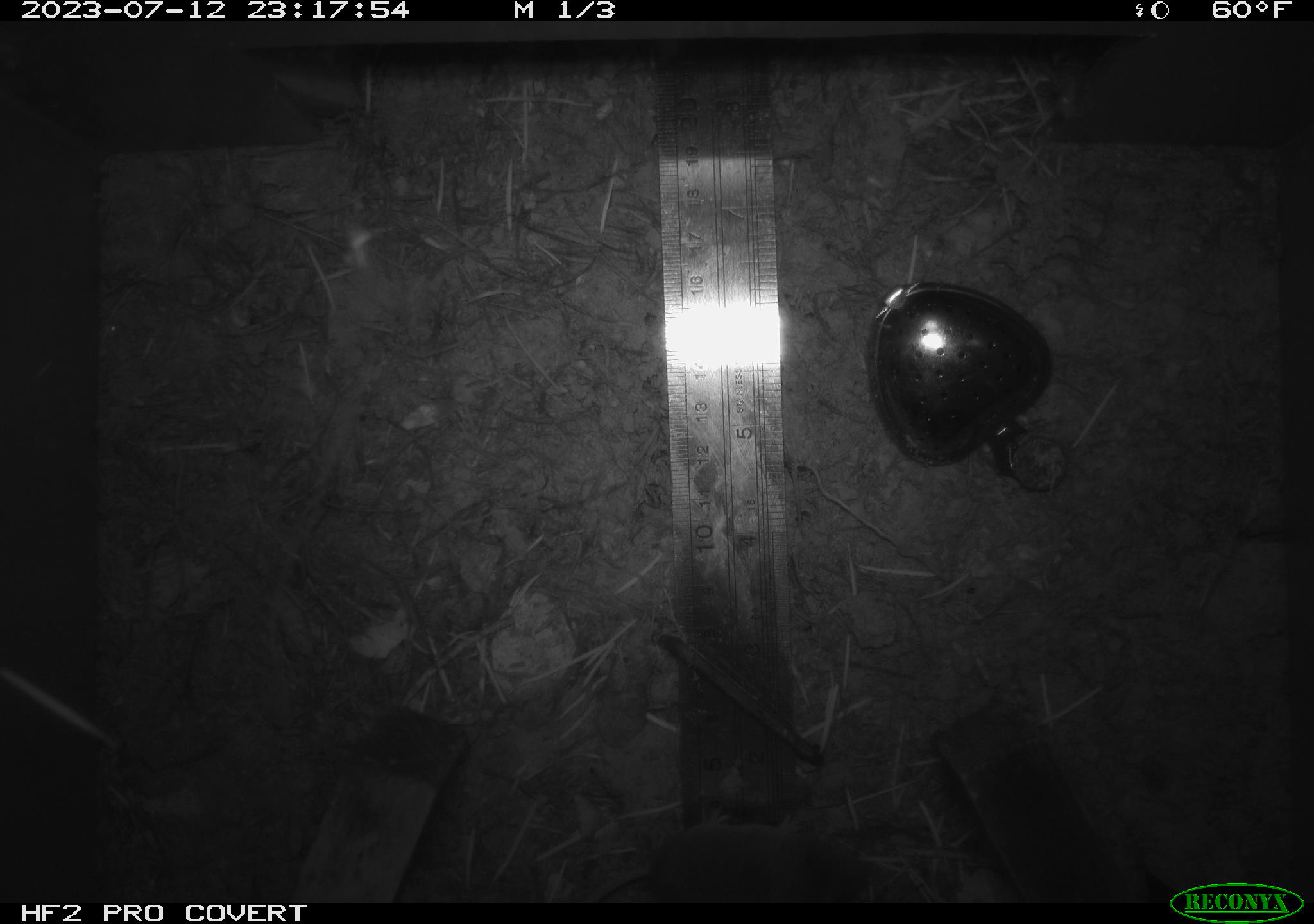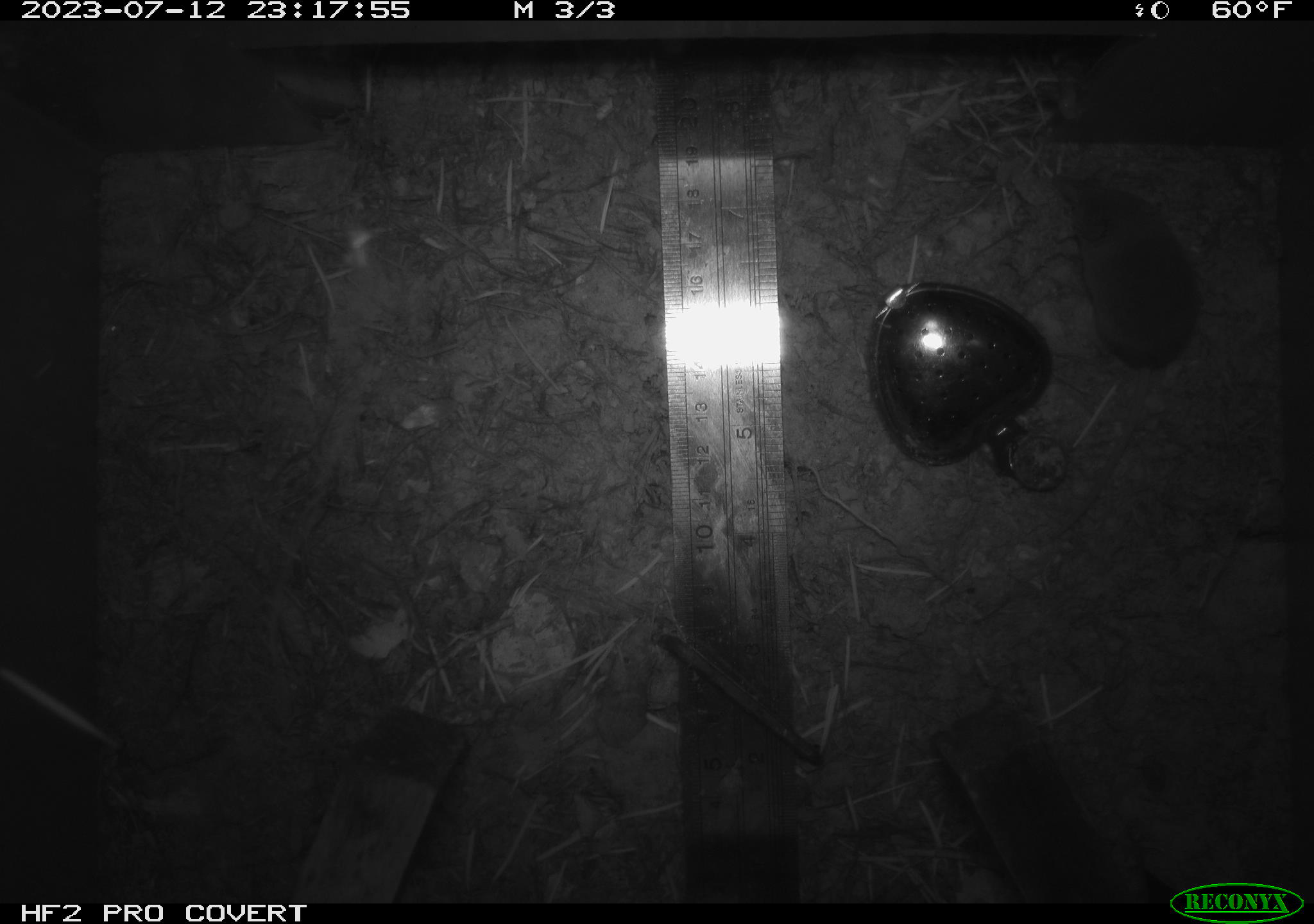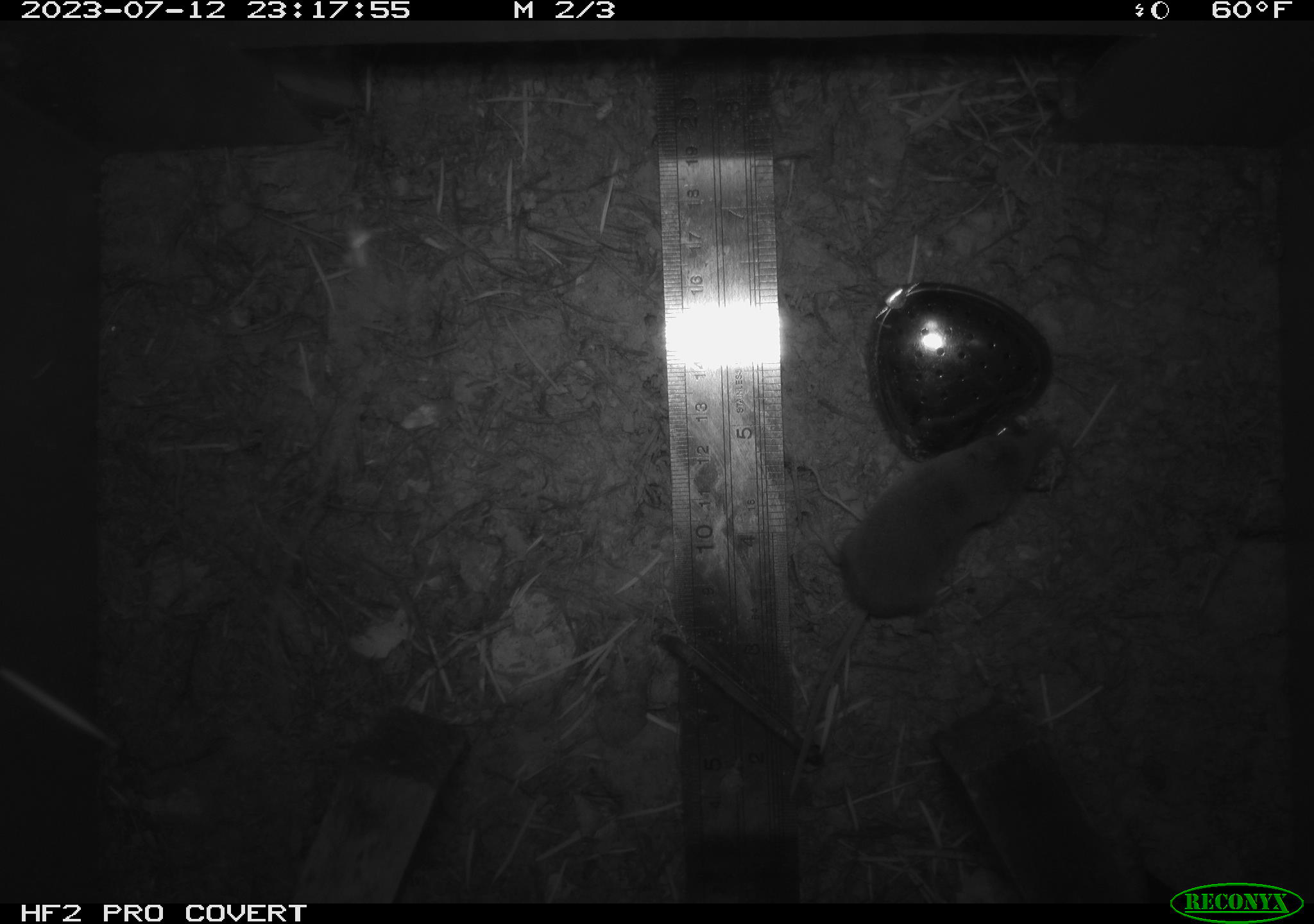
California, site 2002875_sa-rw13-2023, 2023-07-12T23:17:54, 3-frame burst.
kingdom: Animalia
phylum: Chordata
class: Mammalia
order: Eulipotyphla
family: Soricidae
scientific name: Soricidae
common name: shrews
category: soricidae family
Soricidae family (shrews) (Soricidae).